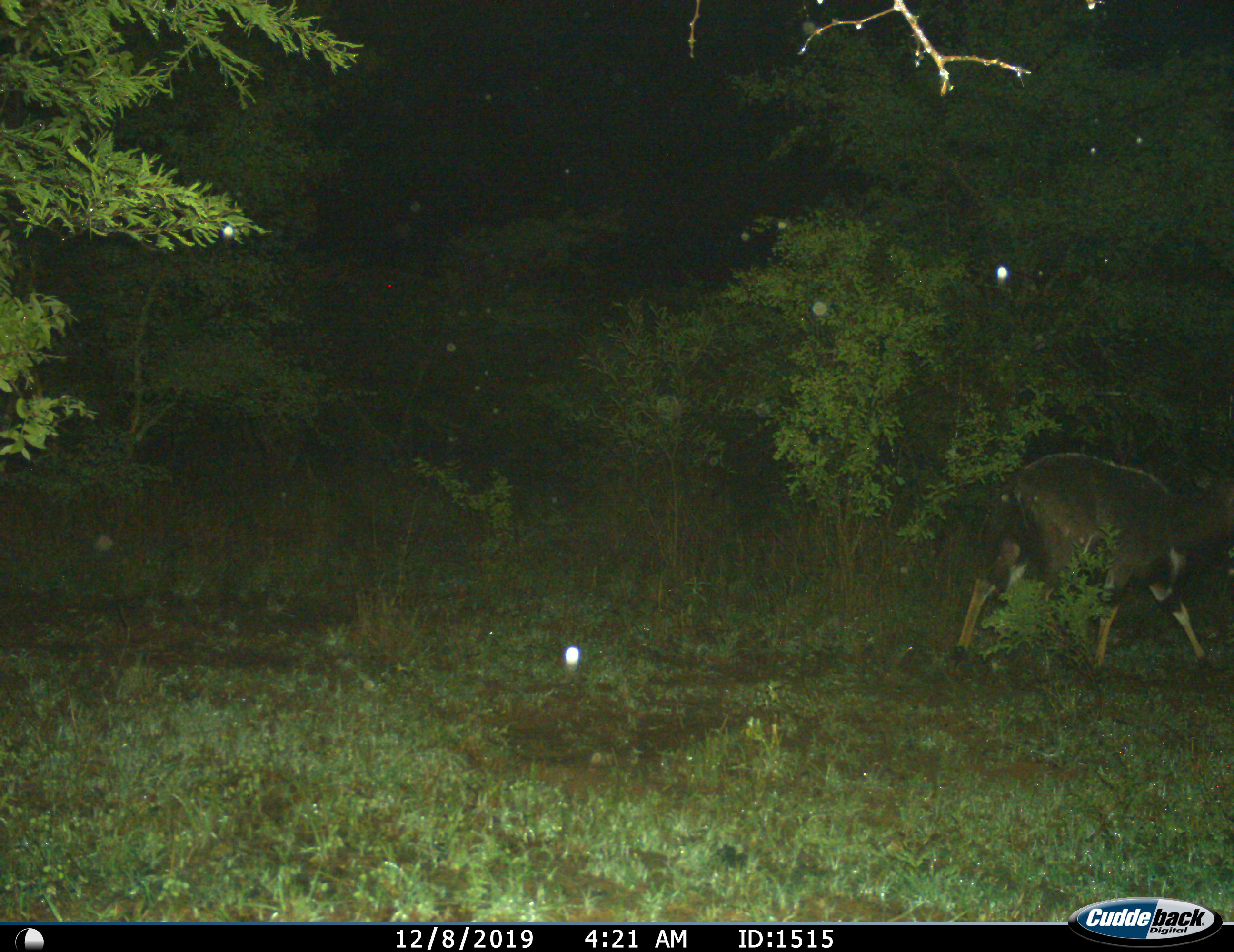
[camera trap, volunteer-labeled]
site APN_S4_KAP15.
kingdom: Animalia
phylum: Chordata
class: Mammalia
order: Artiodactyla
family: Bovidae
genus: Tragelaphus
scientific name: Tragelaphus angasii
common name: nyala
Nyala (Tragelaphus angasii), count 1. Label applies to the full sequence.